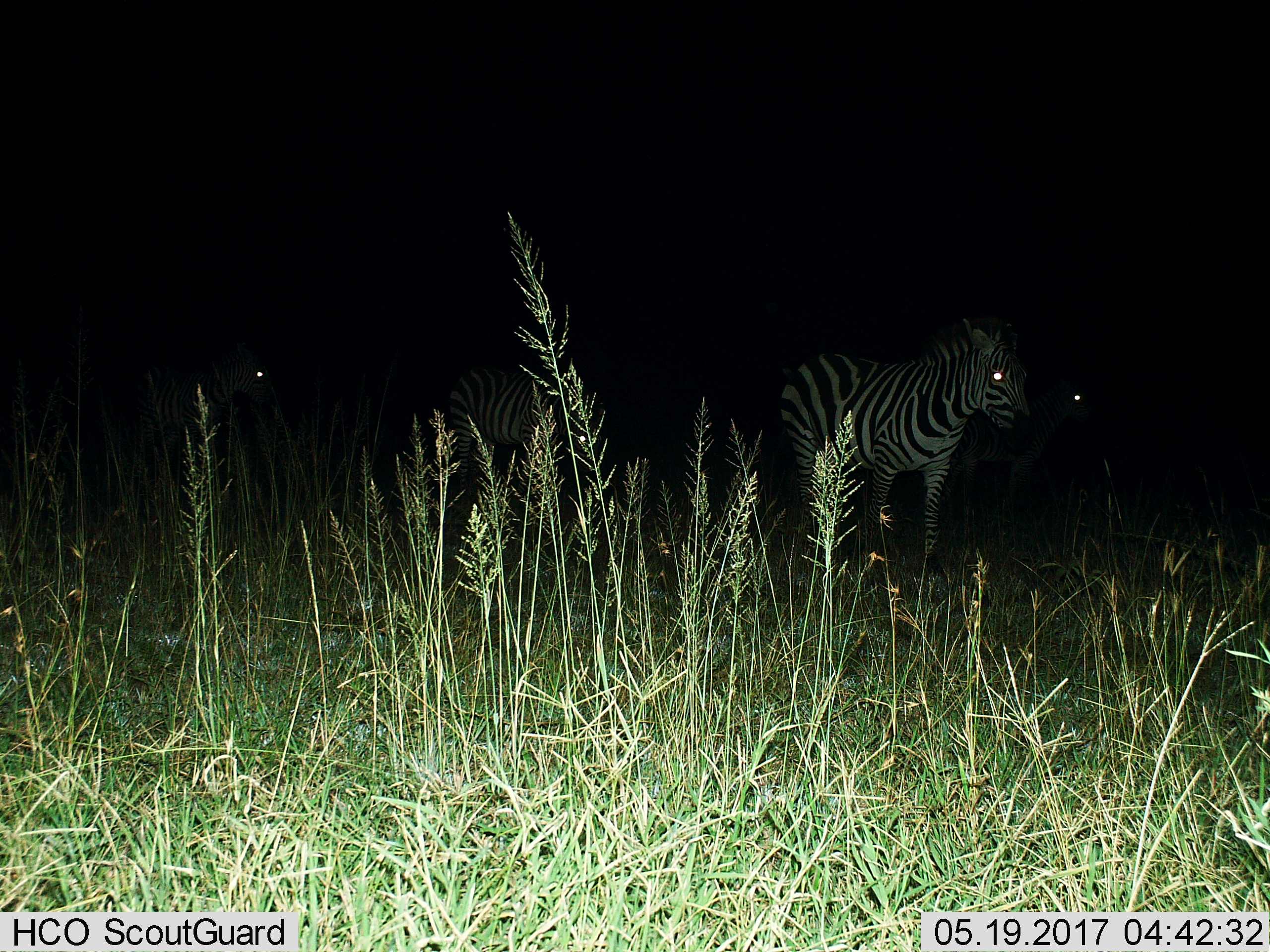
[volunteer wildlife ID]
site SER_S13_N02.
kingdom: Animalia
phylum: Chordata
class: Mammalia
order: Perissodactyla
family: Equidae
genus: Equus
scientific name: Equus quagga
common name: plains zebra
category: zebraplains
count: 4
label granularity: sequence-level